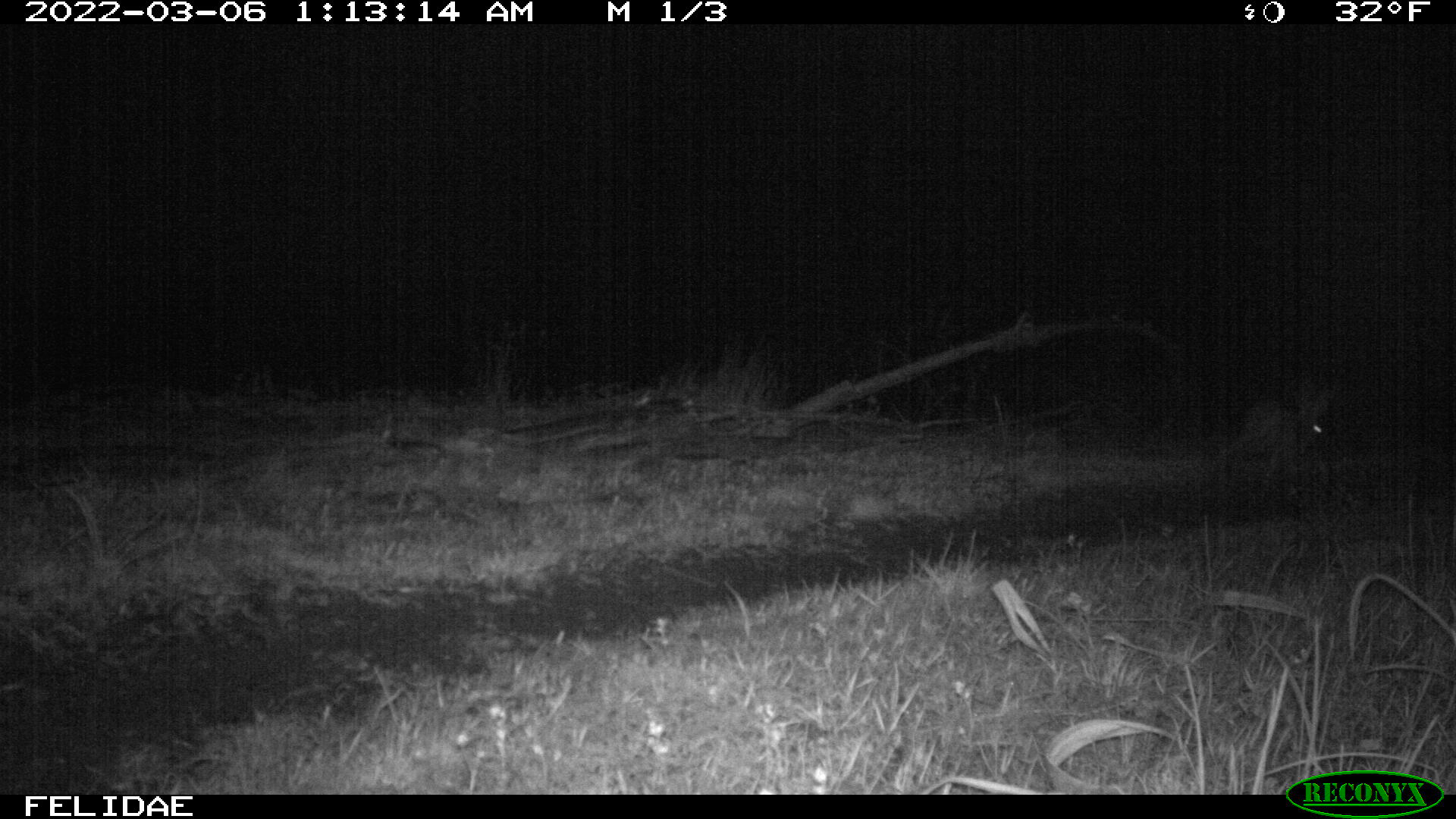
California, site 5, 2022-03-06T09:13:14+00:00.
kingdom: Animalia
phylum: Chordata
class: Mammalia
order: Lagomorpha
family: Leporidae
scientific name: Leporidae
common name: rabbit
Rabbit (Leporidae).